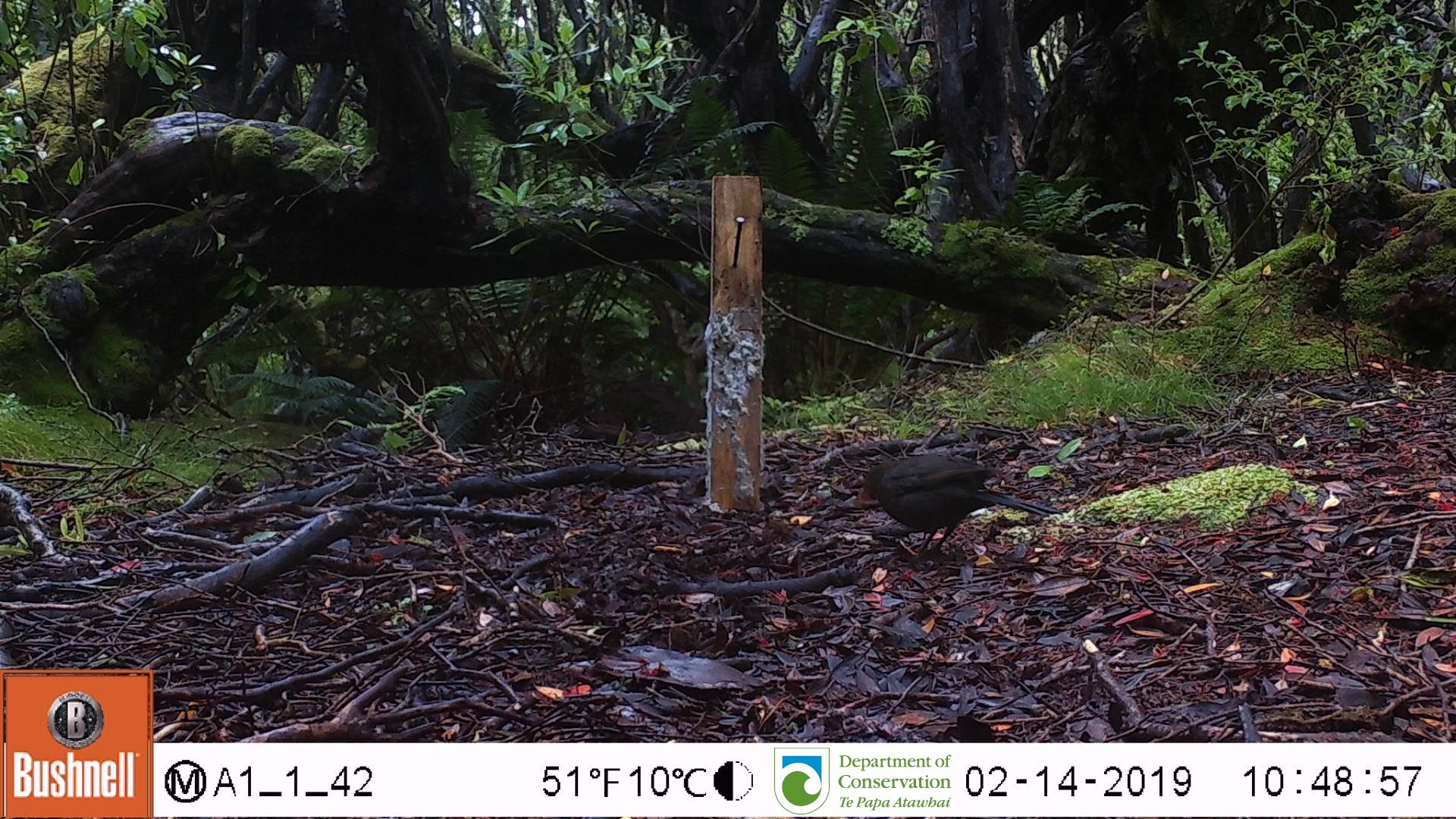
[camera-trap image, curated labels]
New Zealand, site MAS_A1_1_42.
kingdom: Animalia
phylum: Chordata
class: Aves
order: Passeriformes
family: Turdidae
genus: Turdus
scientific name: Turdus merula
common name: eurasian blackbird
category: blackbird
Blackbird (eurasian blackbird) (Turdus merula).